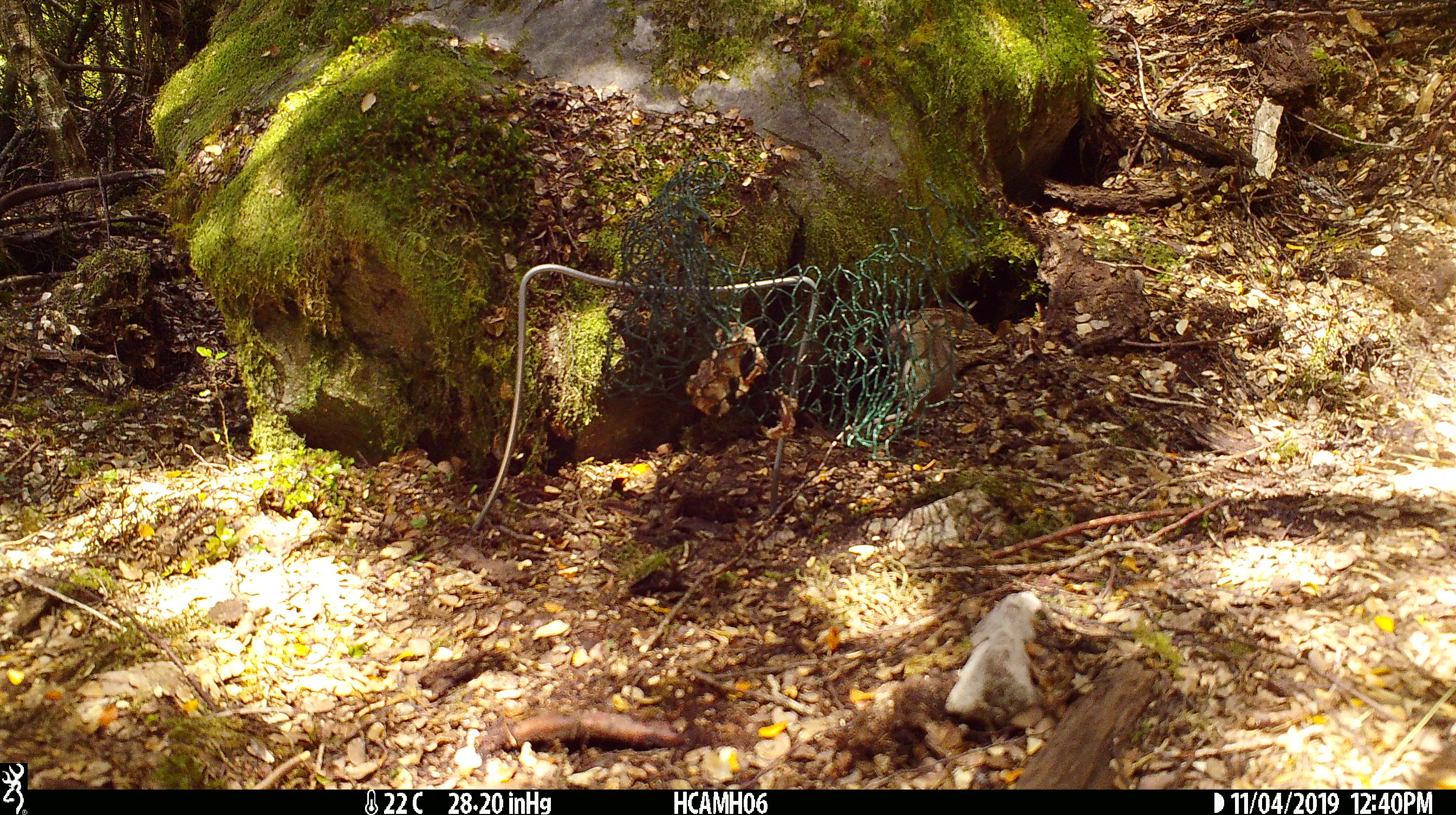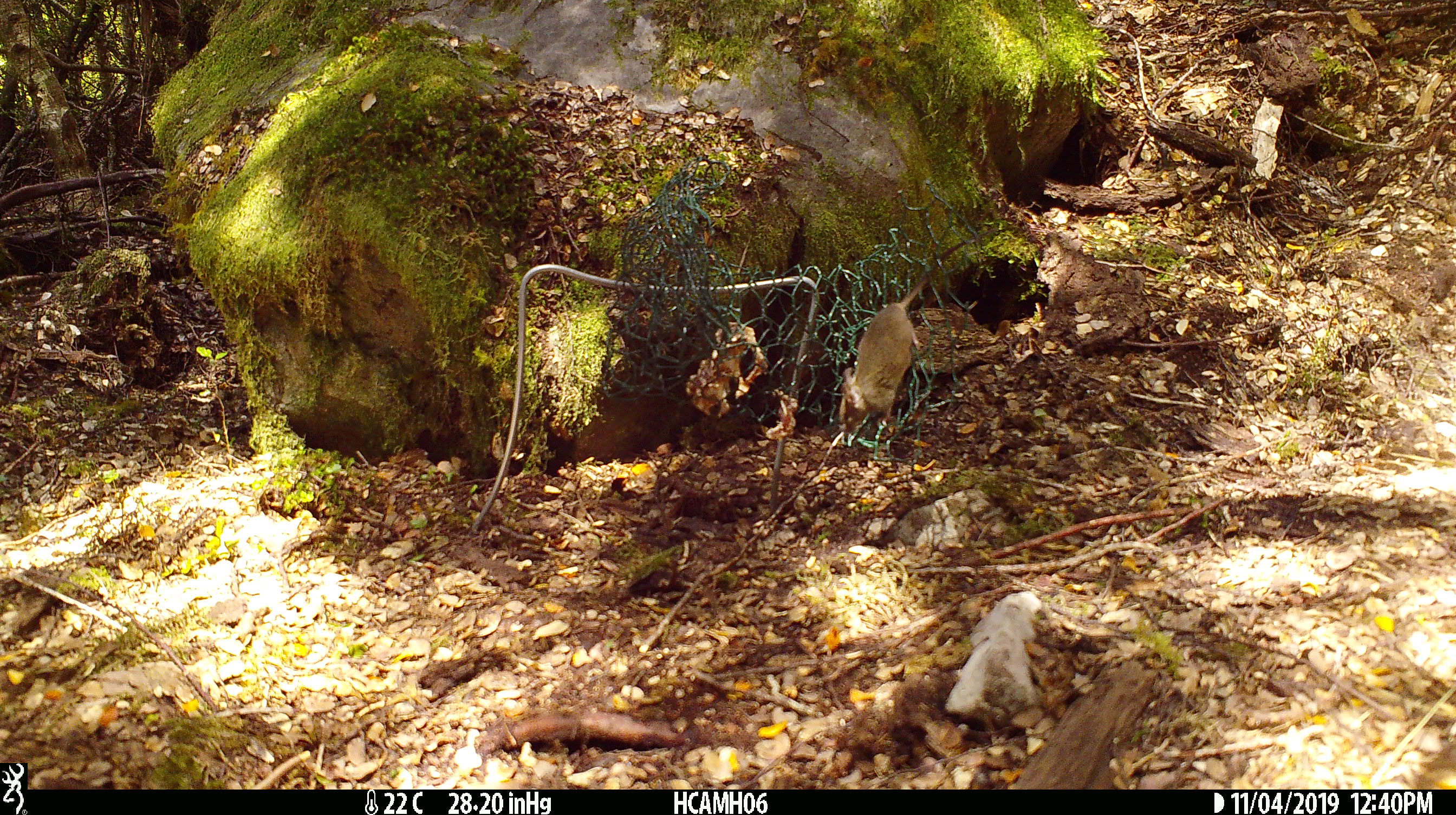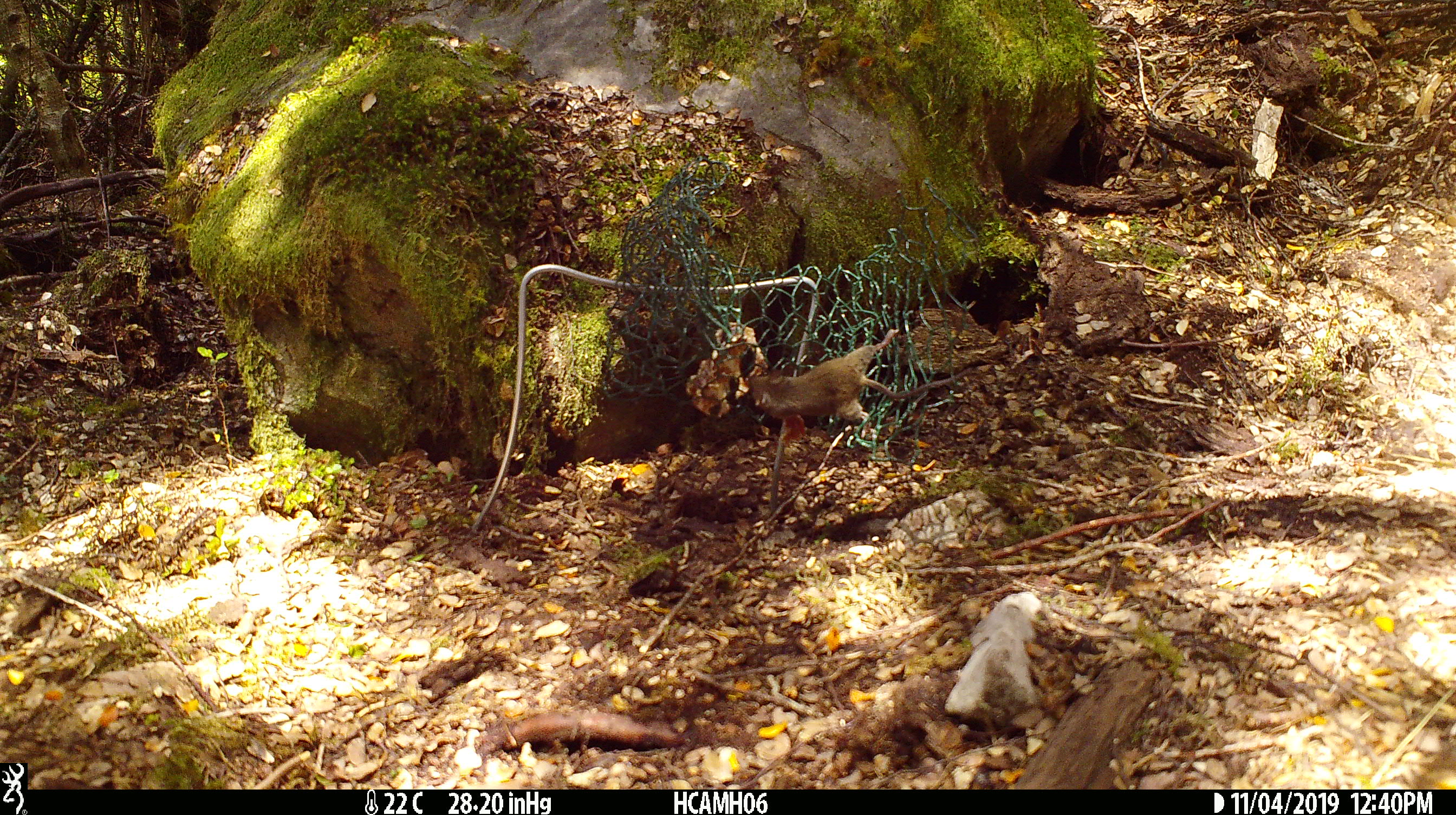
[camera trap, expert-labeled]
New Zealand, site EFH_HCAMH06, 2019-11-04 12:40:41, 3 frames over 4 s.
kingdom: Animalia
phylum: Chordata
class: Mammalia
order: Rodentia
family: Muridae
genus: Mus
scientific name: Mus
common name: mouse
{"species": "mouse (Mus)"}